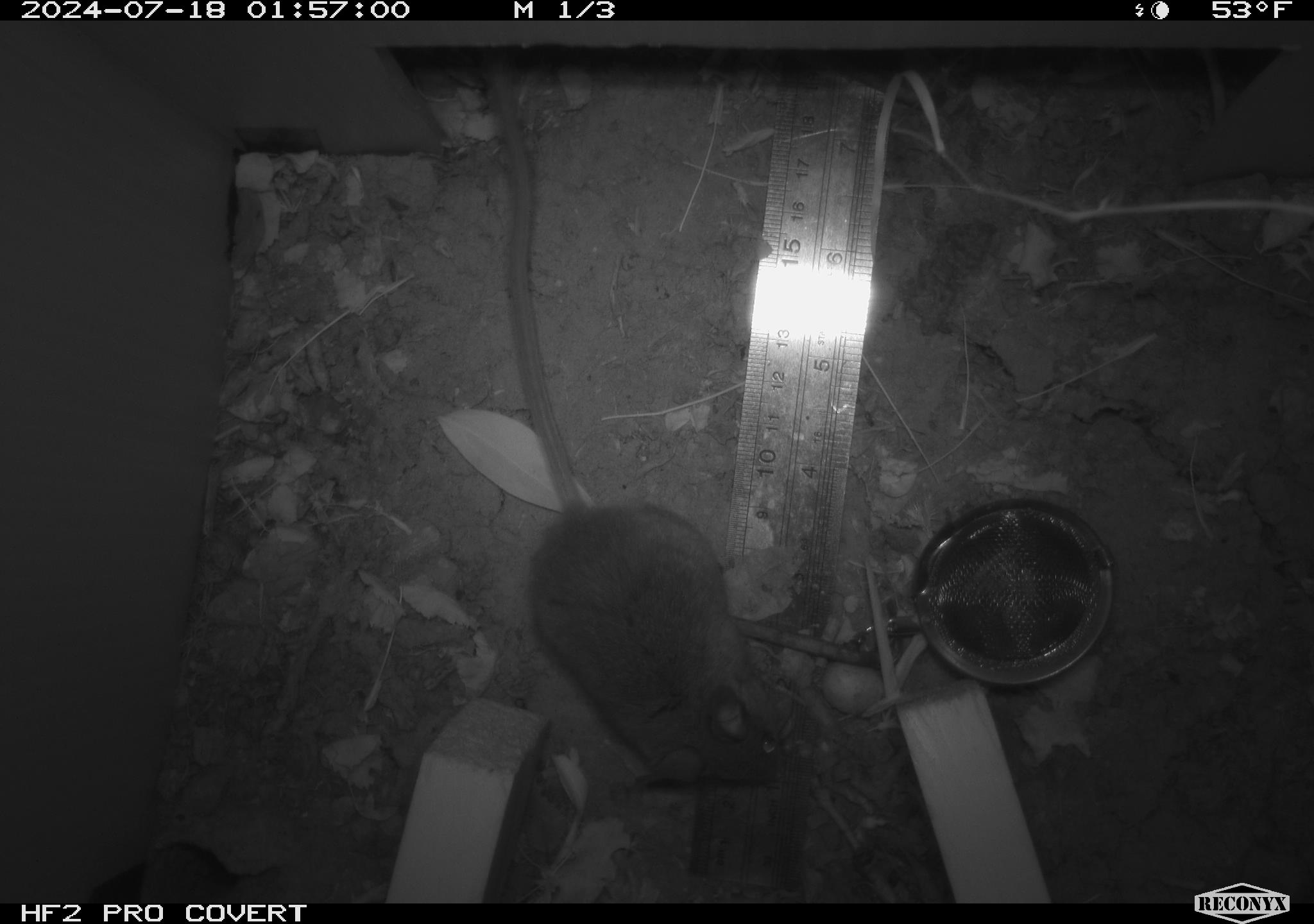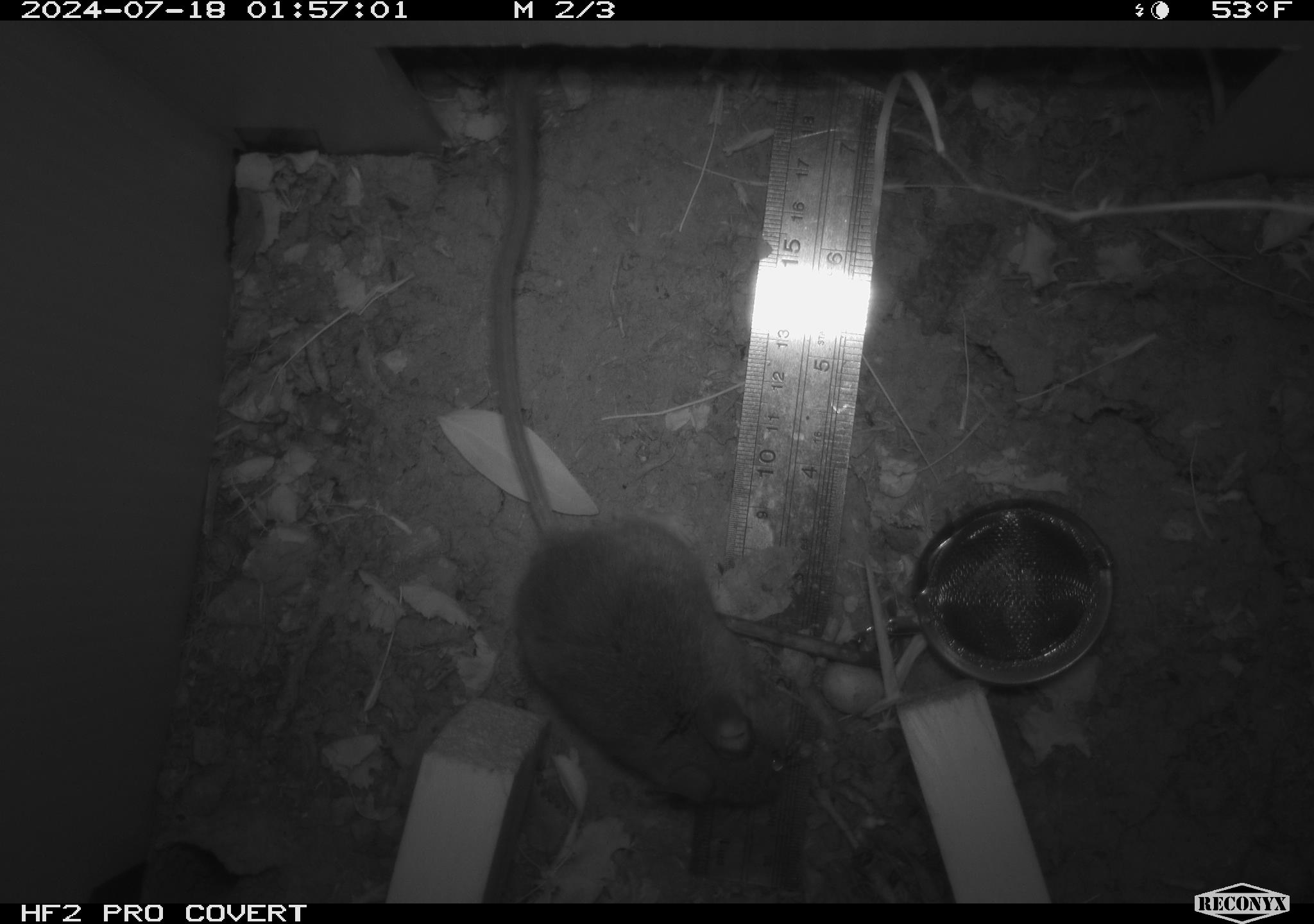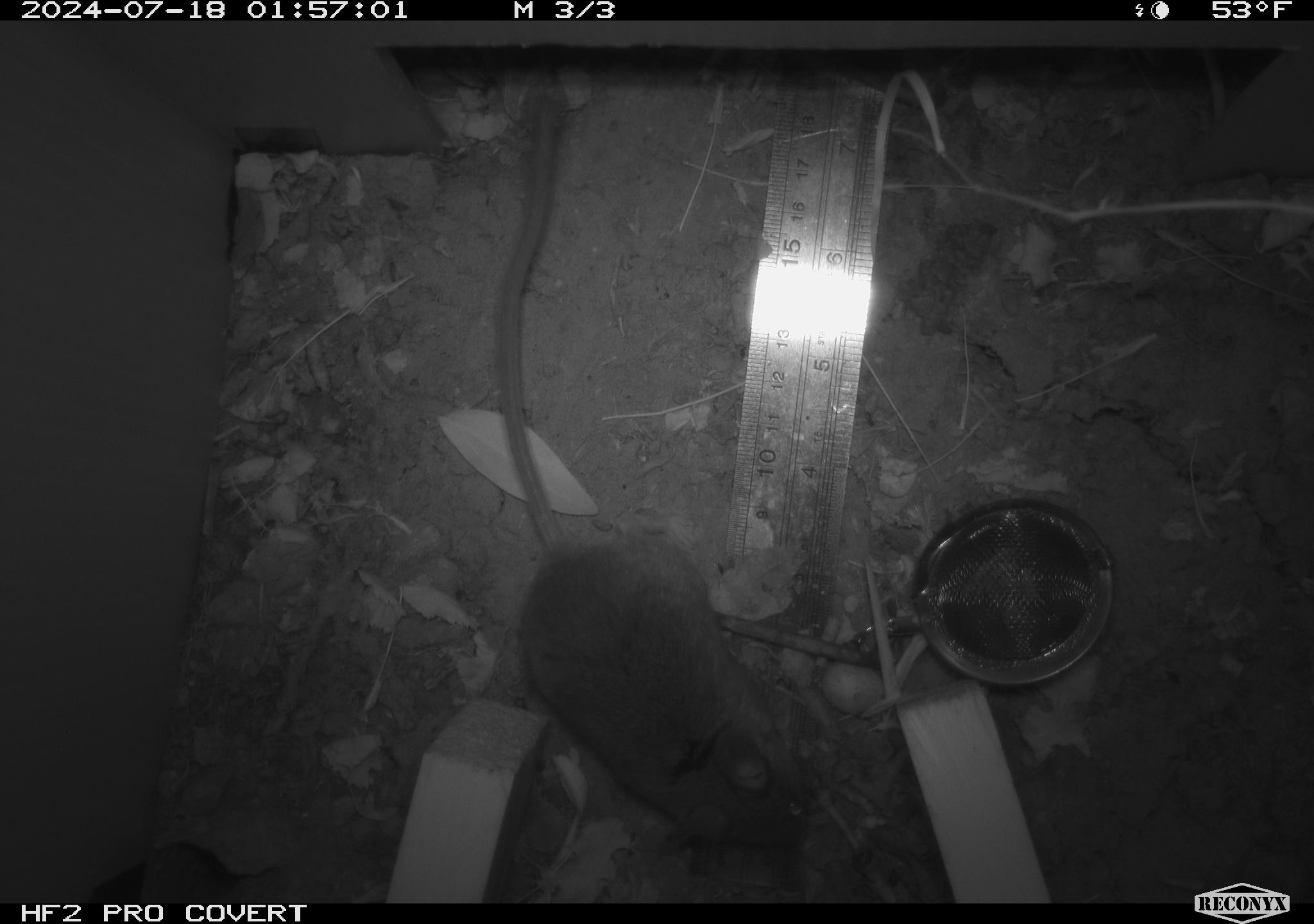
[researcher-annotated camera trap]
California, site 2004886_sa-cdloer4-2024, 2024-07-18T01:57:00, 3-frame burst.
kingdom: Animalia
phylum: Chordata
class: Mammalia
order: Rodentia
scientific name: Rodentia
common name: rodent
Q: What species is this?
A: Rodent (Rodentia).